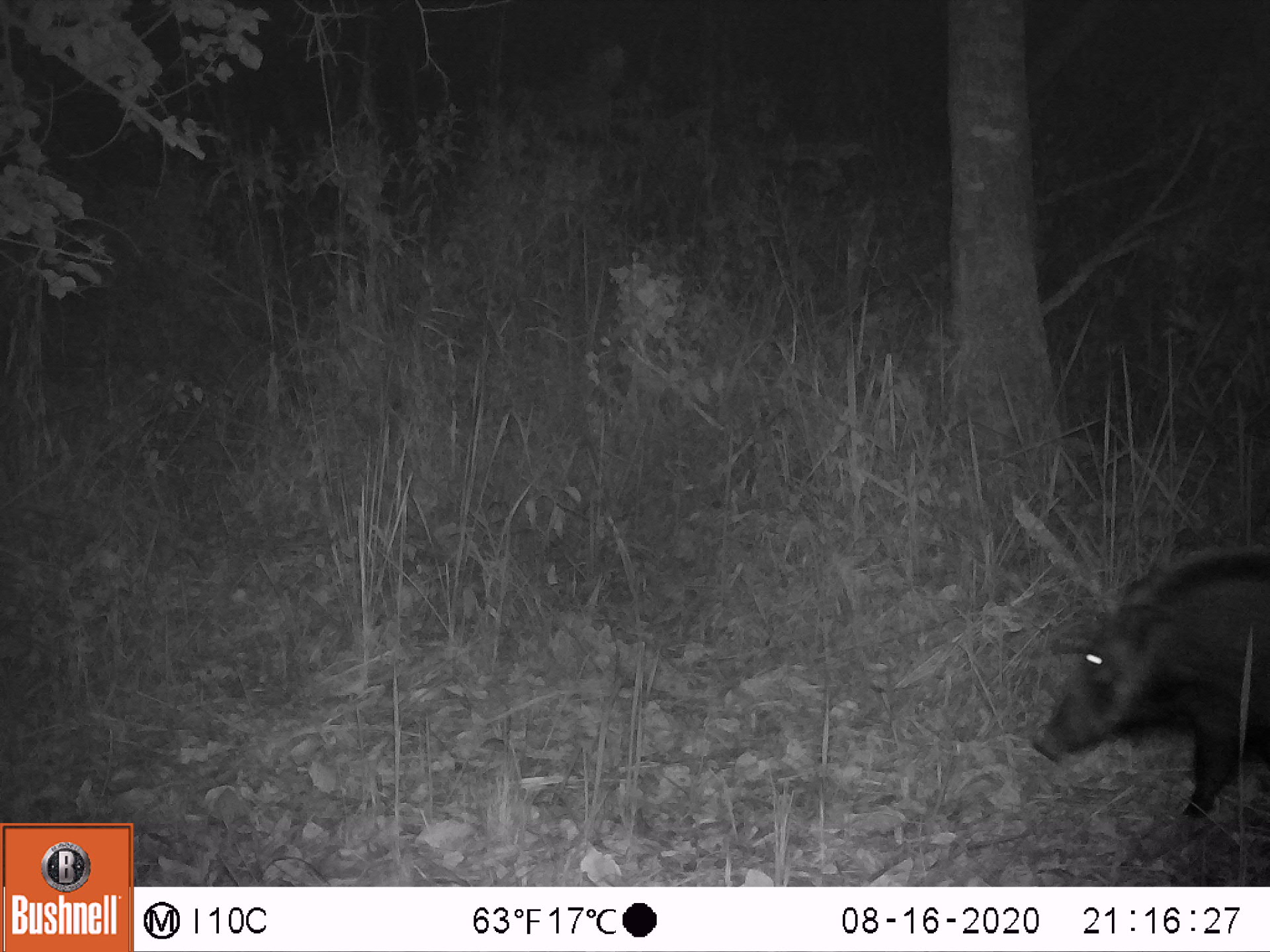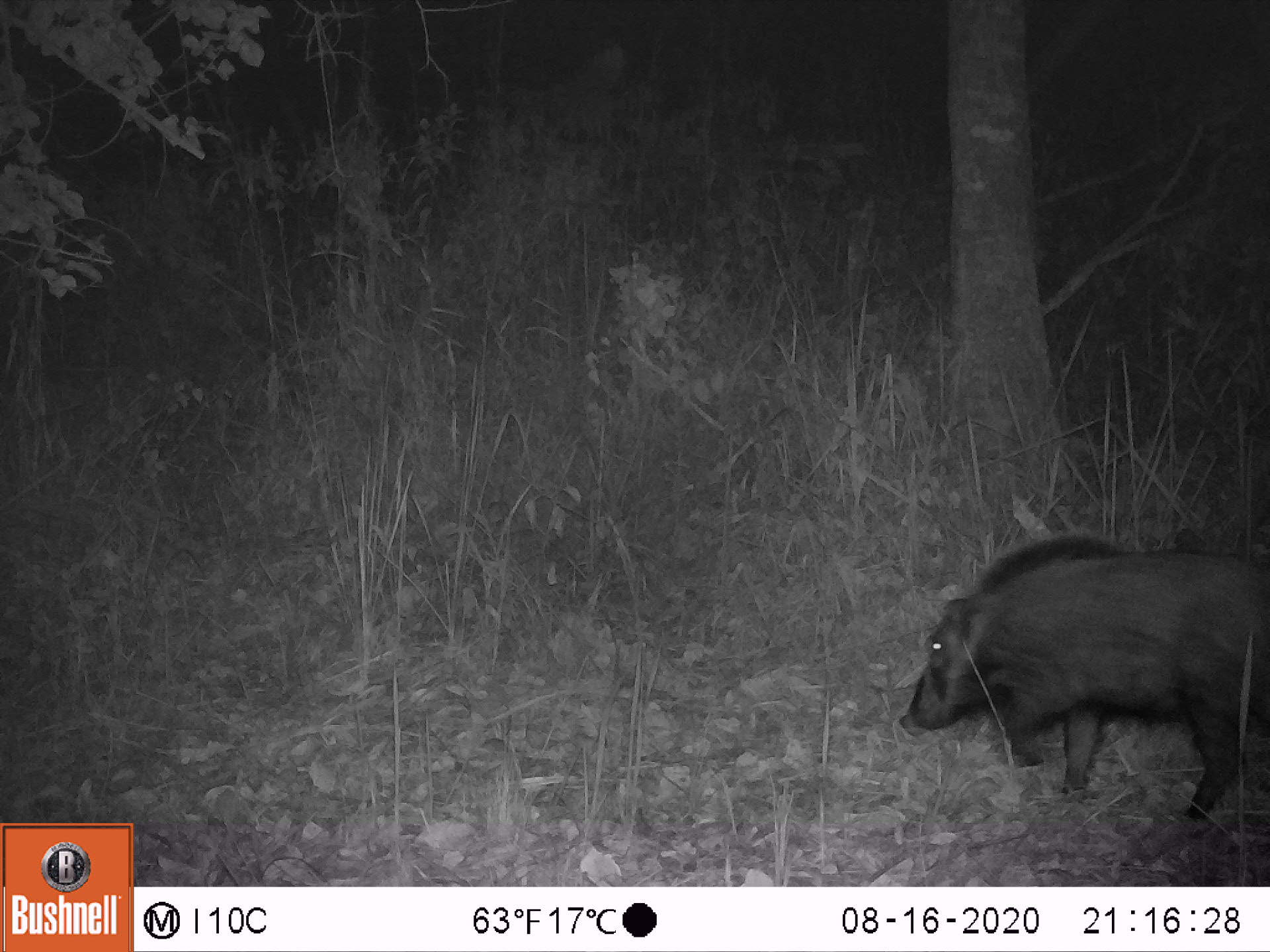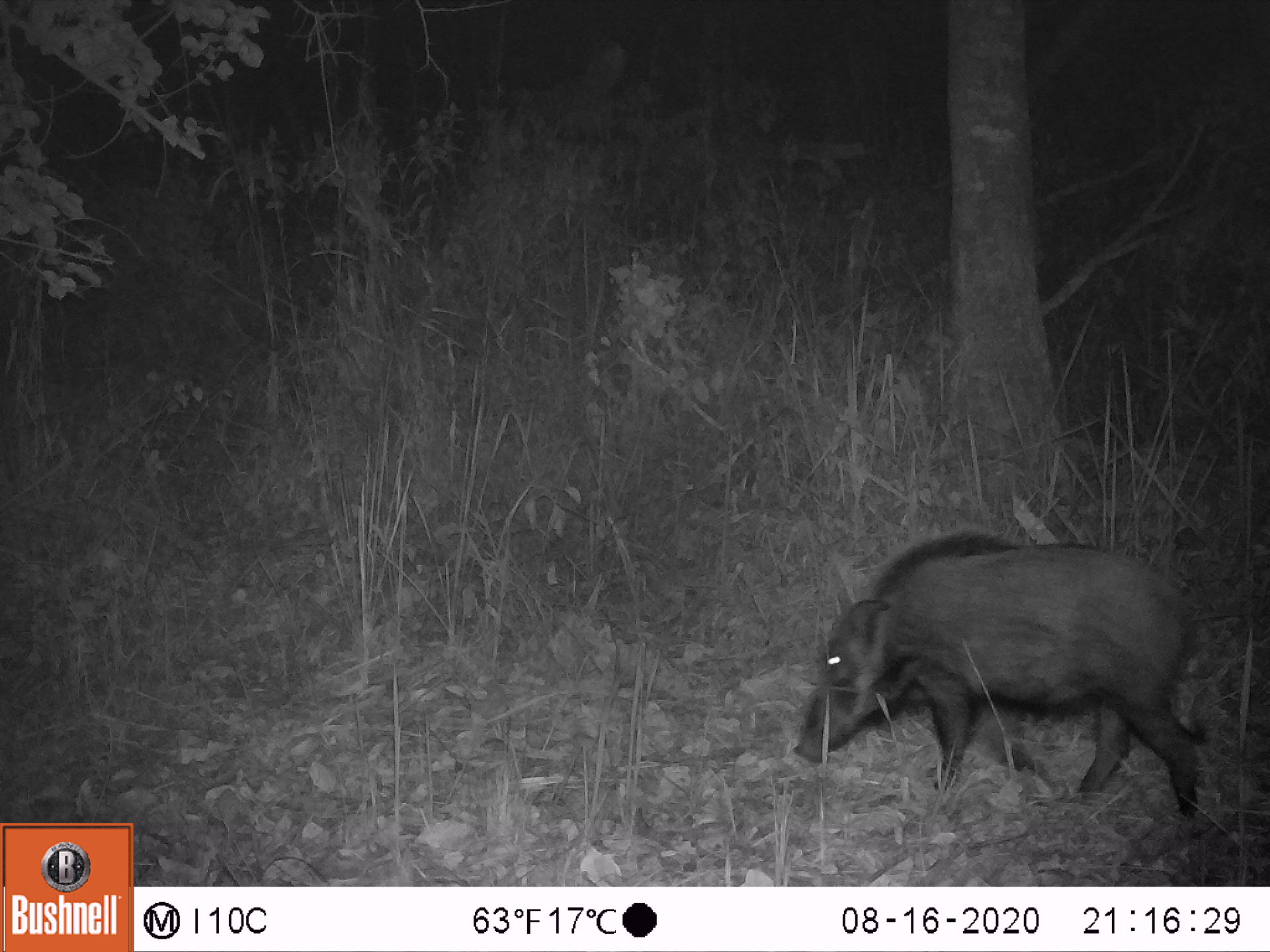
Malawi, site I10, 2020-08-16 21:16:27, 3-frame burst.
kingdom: Animalia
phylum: Chordata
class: Mammalia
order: Artiodactyla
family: Suidae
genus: Potamochoerus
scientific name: Potamochoerus larvatus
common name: bushpig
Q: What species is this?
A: Bushpig (Potamochoerus larvatus).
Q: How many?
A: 1.